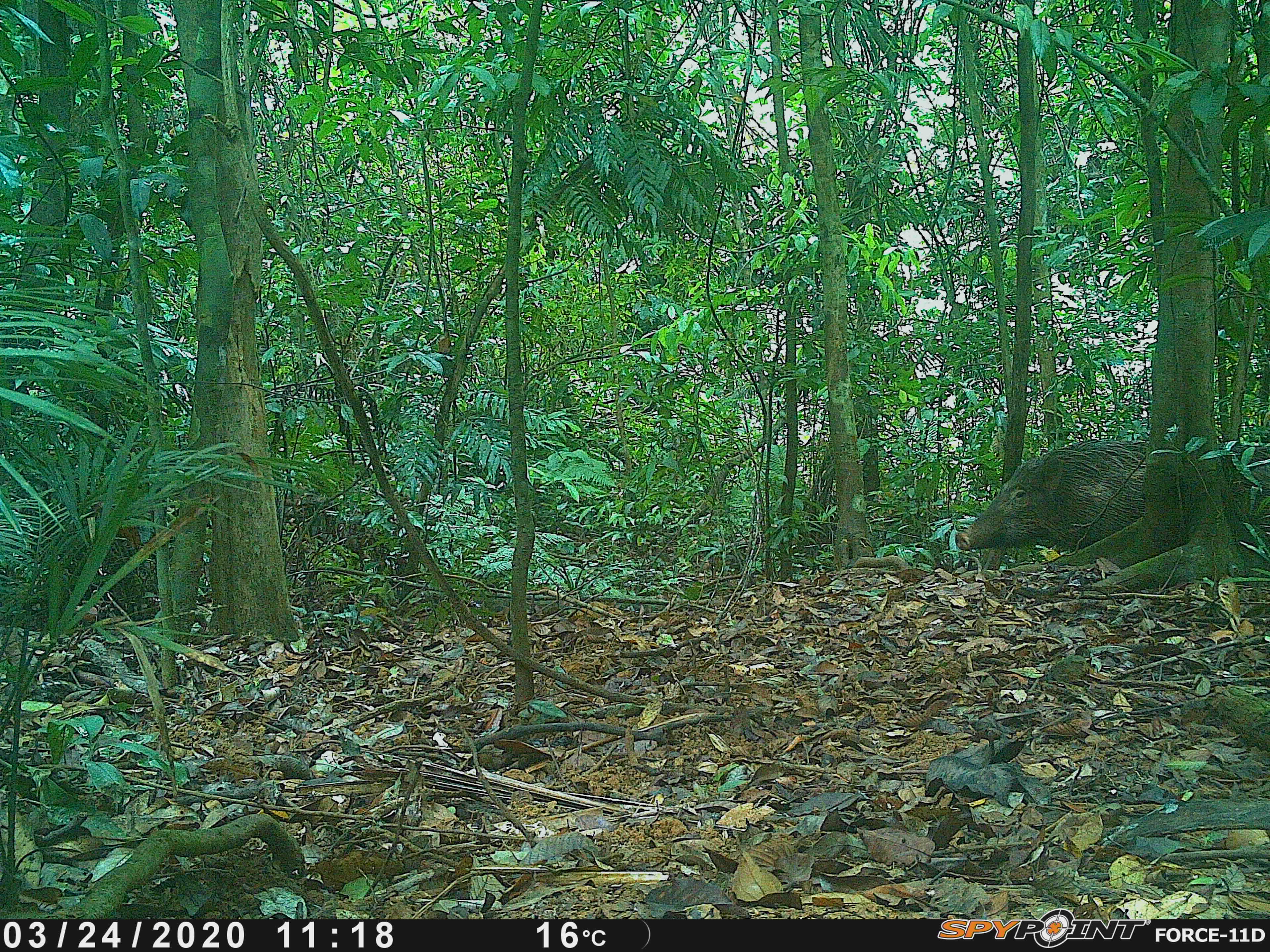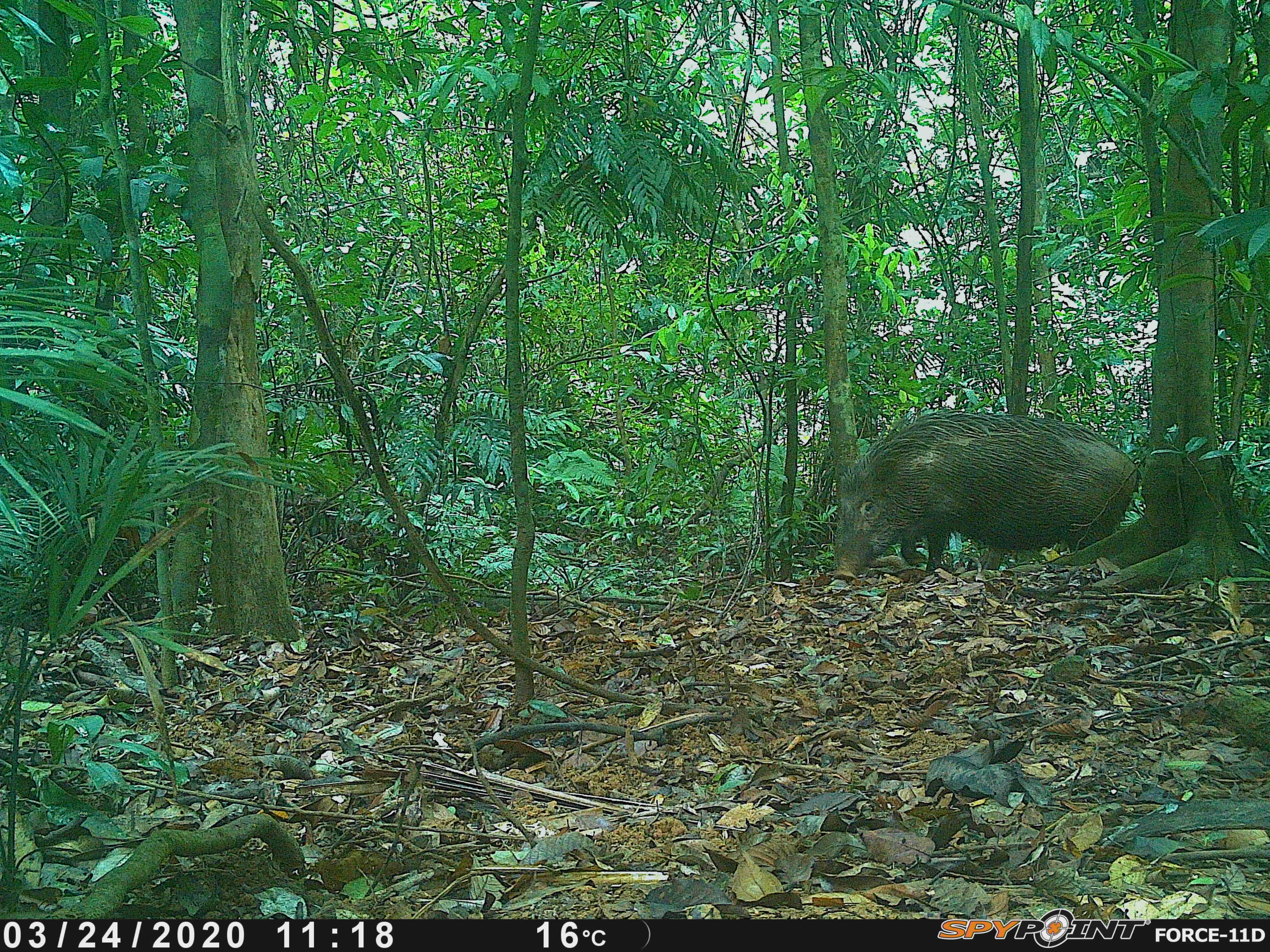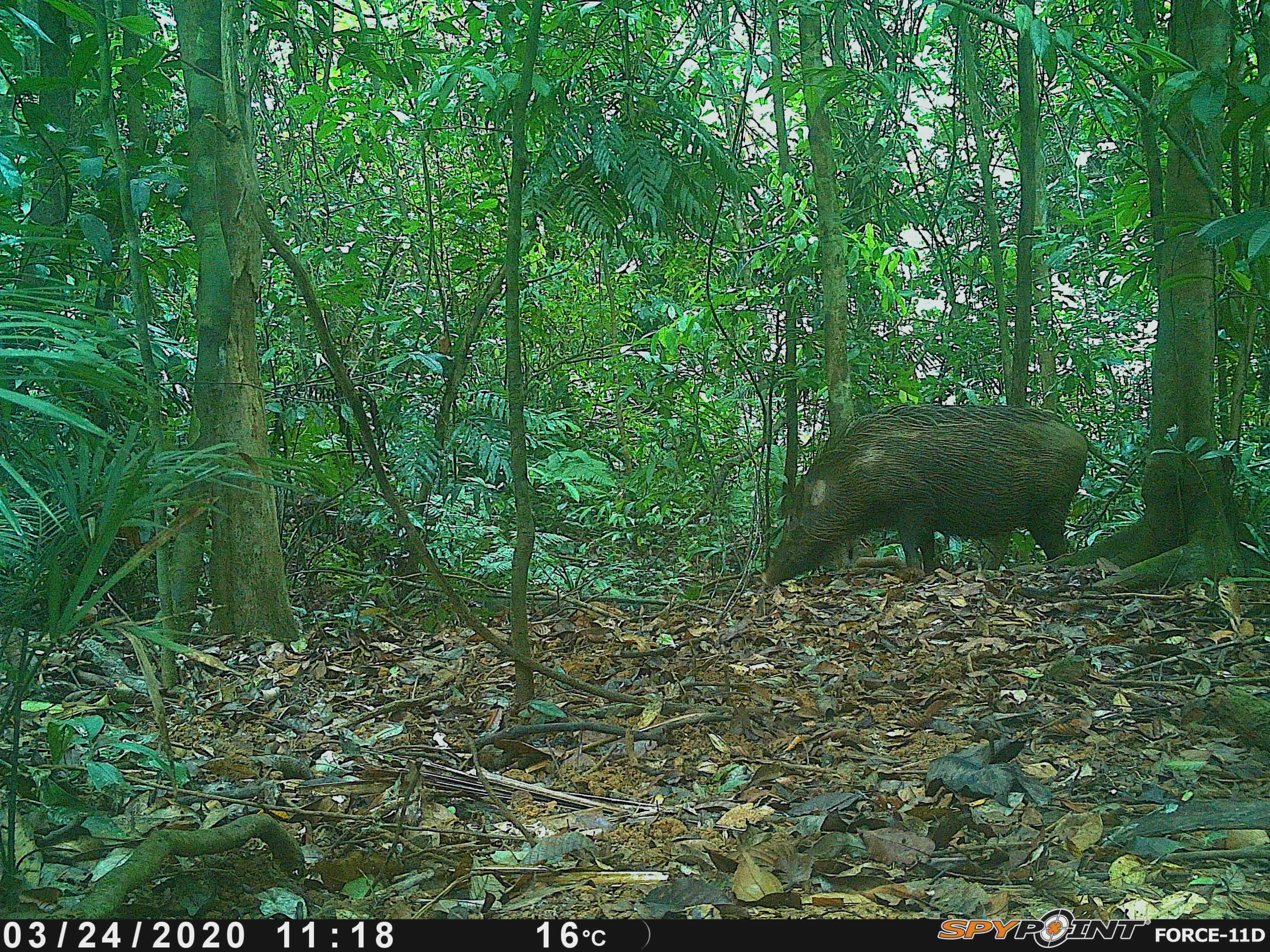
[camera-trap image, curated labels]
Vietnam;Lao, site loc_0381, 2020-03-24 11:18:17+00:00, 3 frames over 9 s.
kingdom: Animalia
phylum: Chordata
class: Mammalia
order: Artiodactyla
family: Suidae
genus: Sus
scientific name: Sus scrofa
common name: eurasian wild pig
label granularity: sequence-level